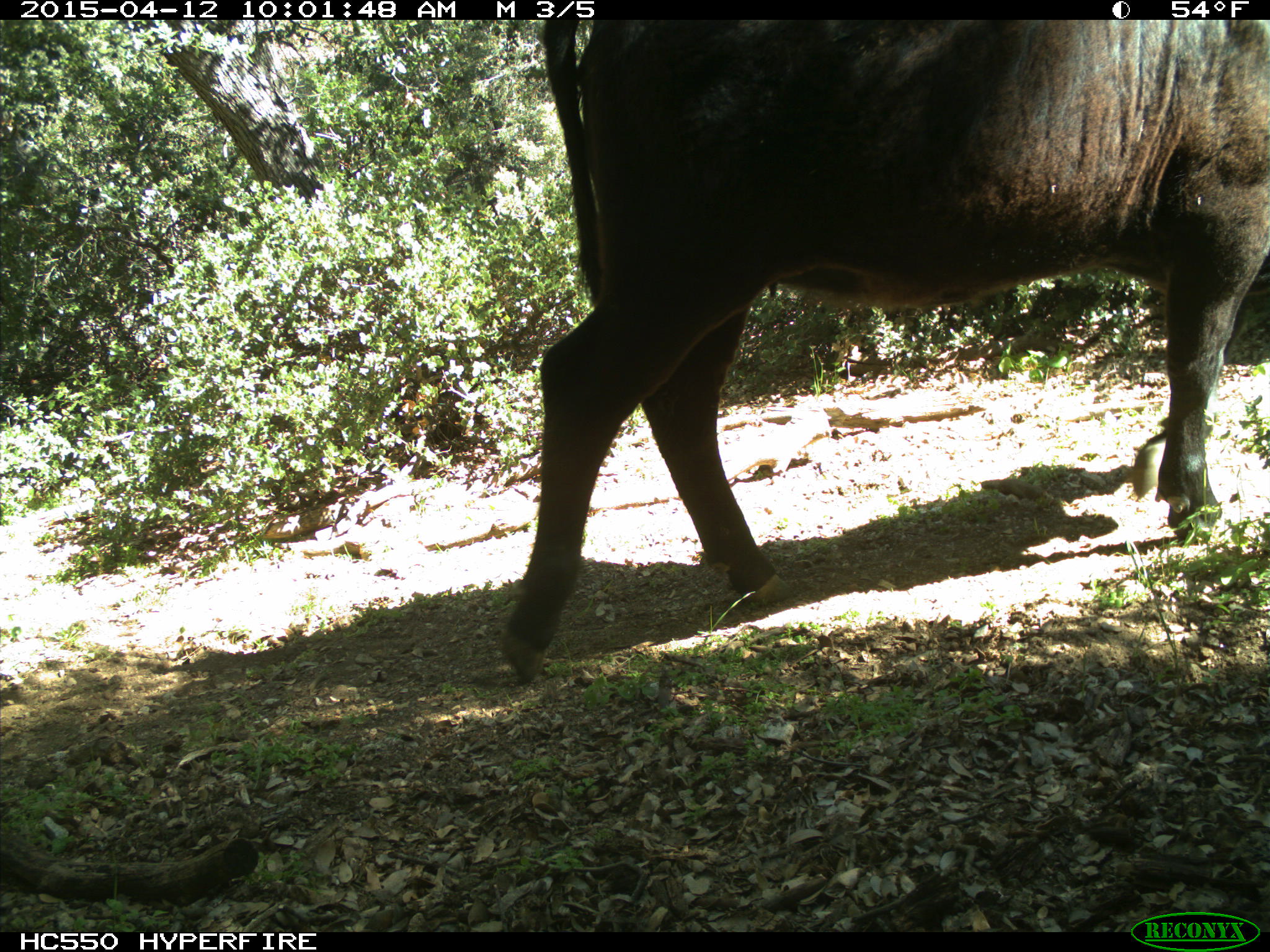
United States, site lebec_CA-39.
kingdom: Animalia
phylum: Chordata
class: Mammalia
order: Artiodactyla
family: Bovidae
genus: Bos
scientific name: Bos taurus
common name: domestic cow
Bos taurus (domestic cow).